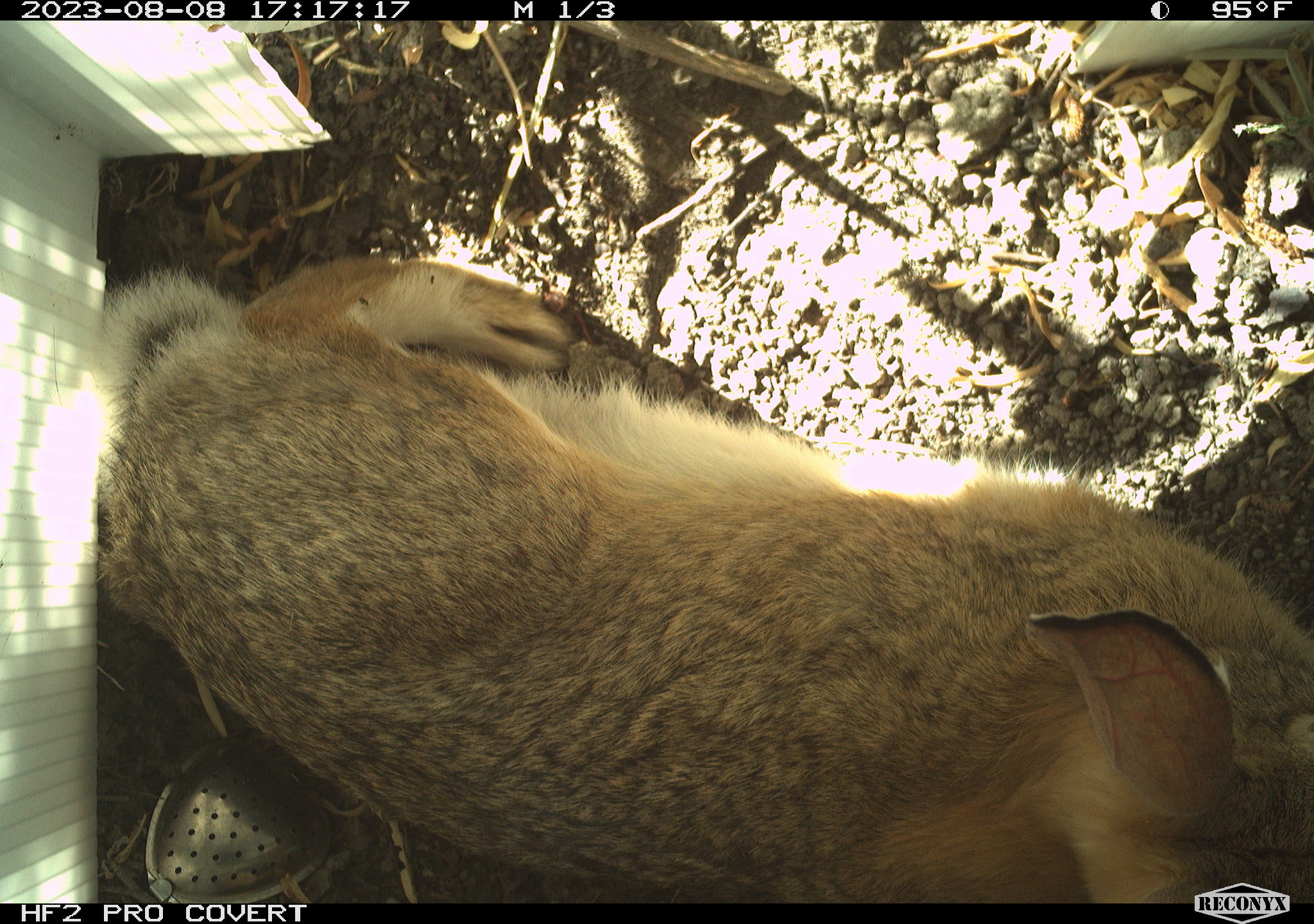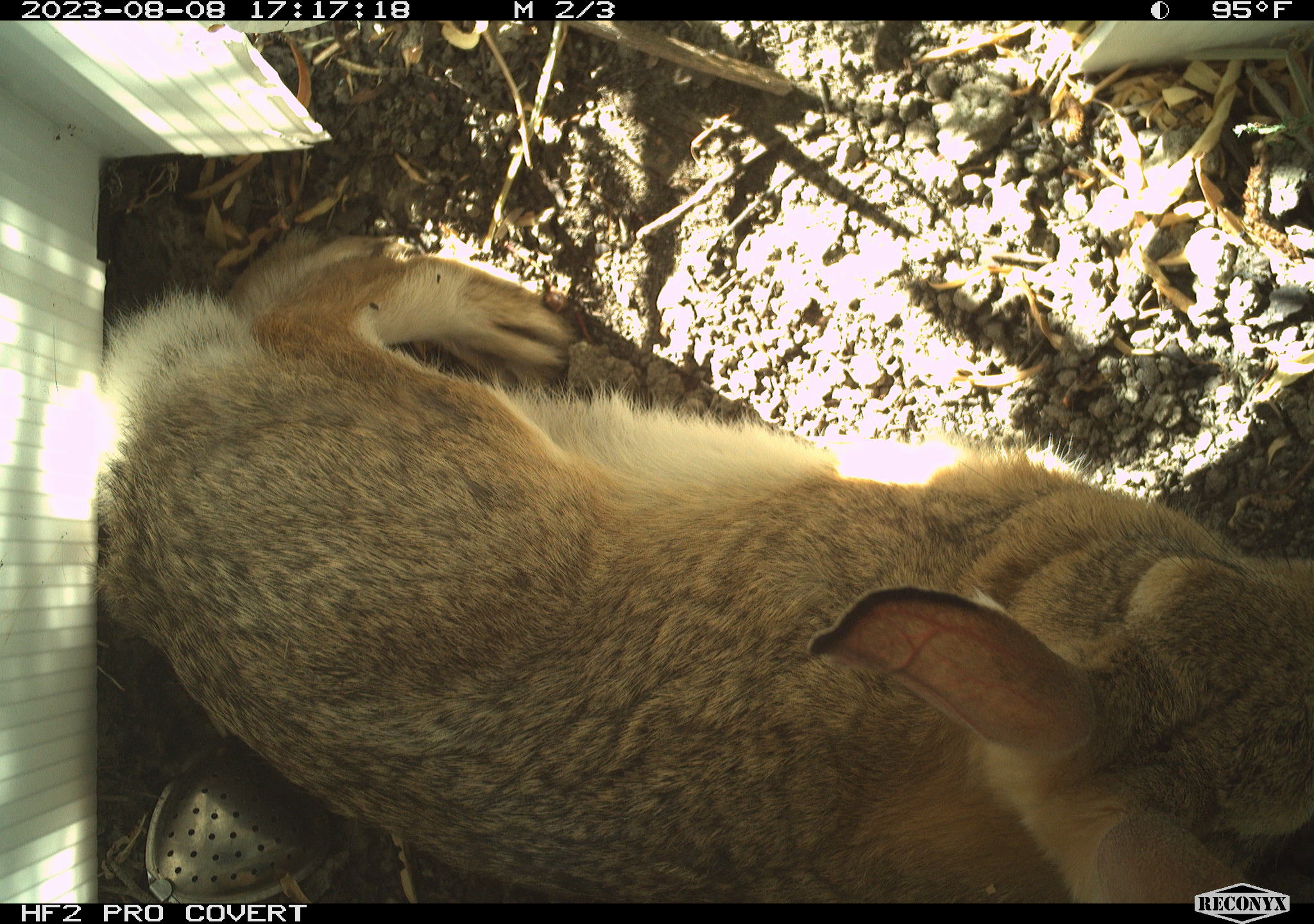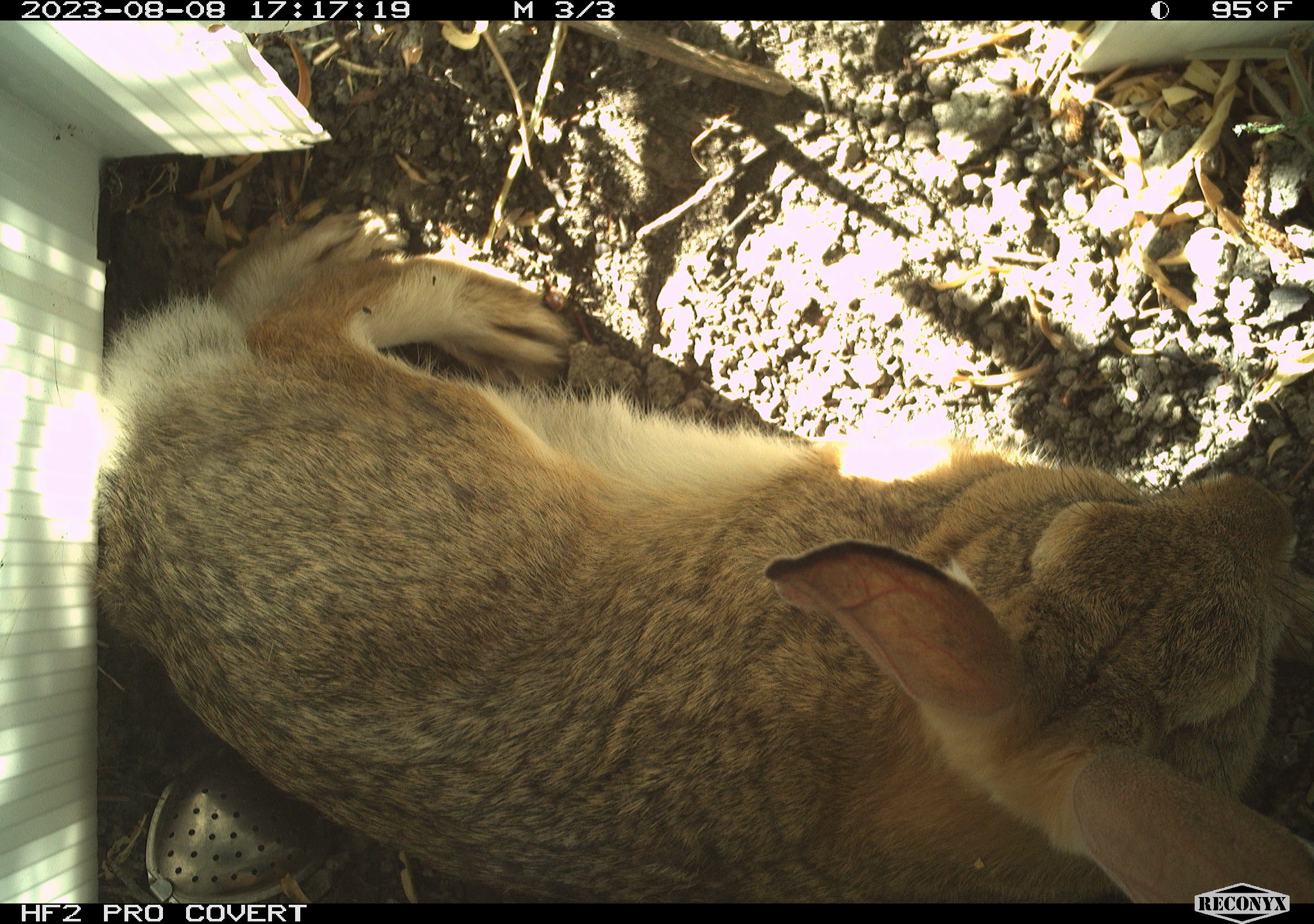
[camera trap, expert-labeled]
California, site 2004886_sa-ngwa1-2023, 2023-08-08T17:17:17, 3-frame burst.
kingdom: Animalia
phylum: Chordata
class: Mammalia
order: Lagomorpha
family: Leporidae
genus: Sylvilagus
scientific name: Sylvilagus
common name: cottontail rabbits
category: sylvilagus species